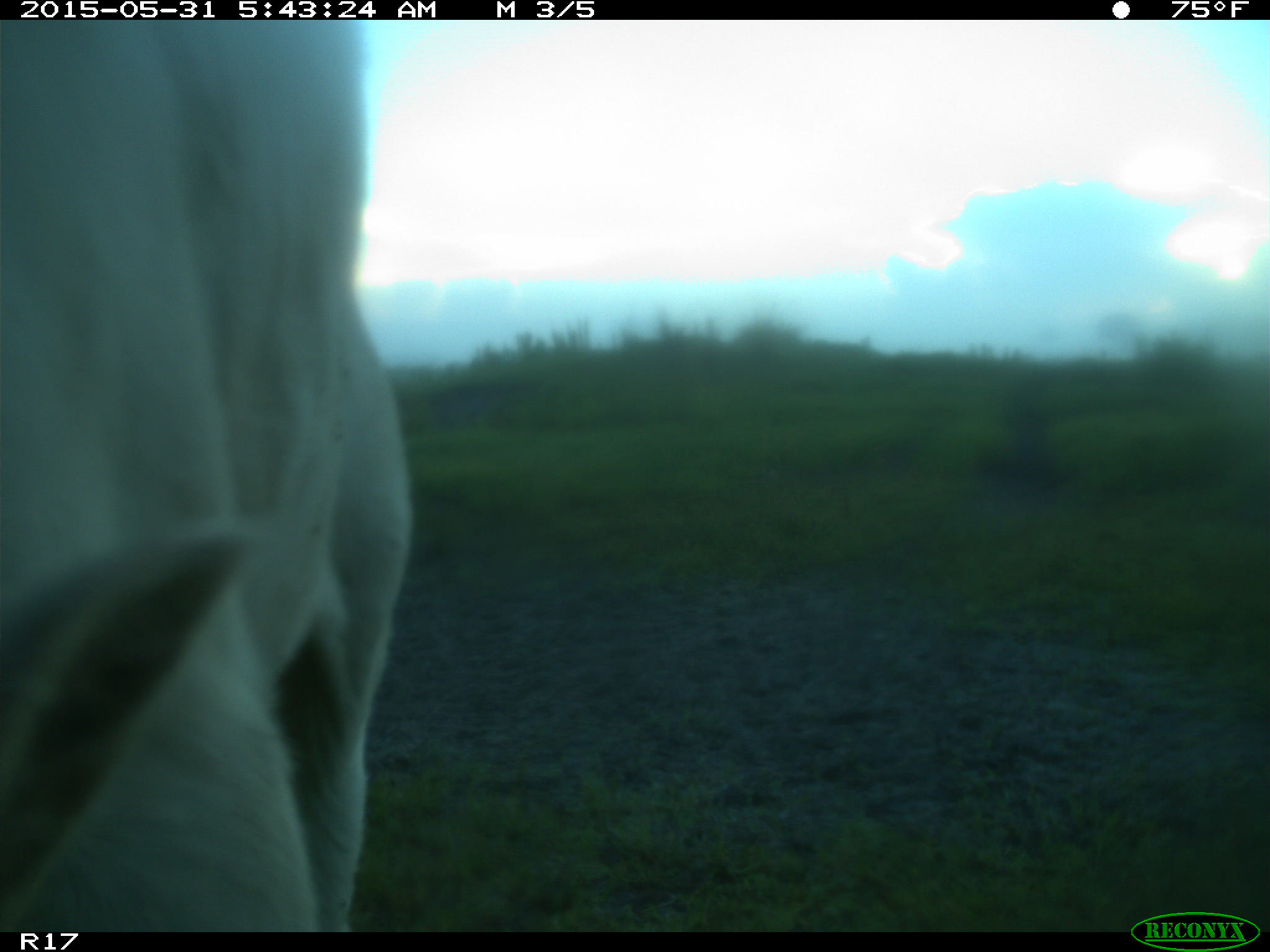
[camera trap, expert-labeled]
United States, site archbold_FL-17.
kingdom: Animalia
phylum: Chordata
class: Mammalia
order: Artiodactyla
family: Bovidae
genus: Bos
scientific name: Bos taurus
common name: domestic cow